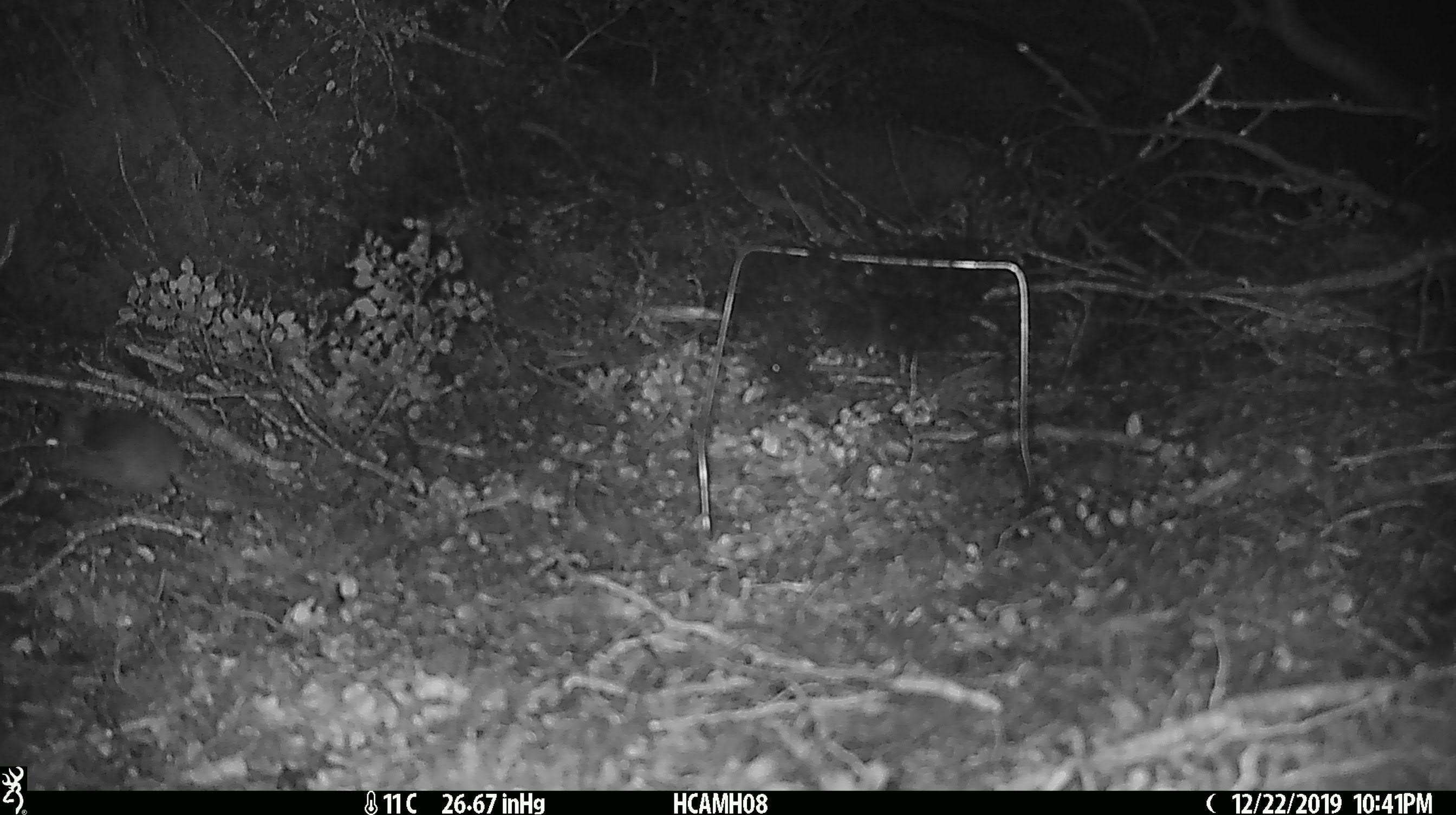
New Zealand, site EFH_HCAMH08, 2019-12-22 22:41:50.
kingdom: Animalia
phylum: Chordata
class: Mammalia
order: Rodentia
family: Muridae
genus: Mus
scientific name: Mus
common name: mouse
Mouse (Mus).